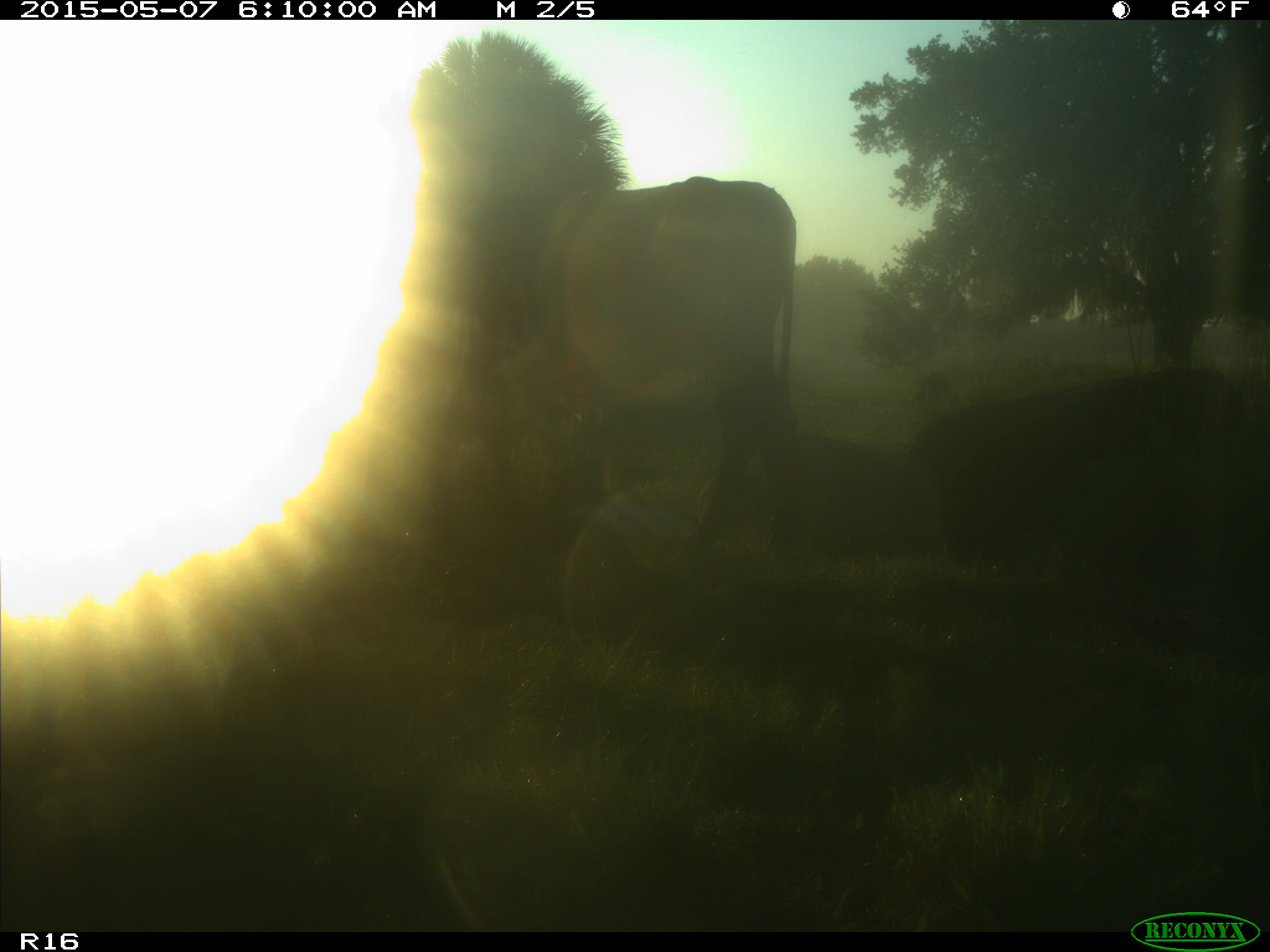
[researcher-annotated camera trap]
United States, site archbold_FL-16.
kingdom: Animalia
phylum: Chordata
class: Mammalia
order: Artiodactyla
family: Bovidae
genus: Bos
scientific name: Bos taurus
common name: domestic cow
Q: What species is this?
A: Bos taurus (domestic cow).